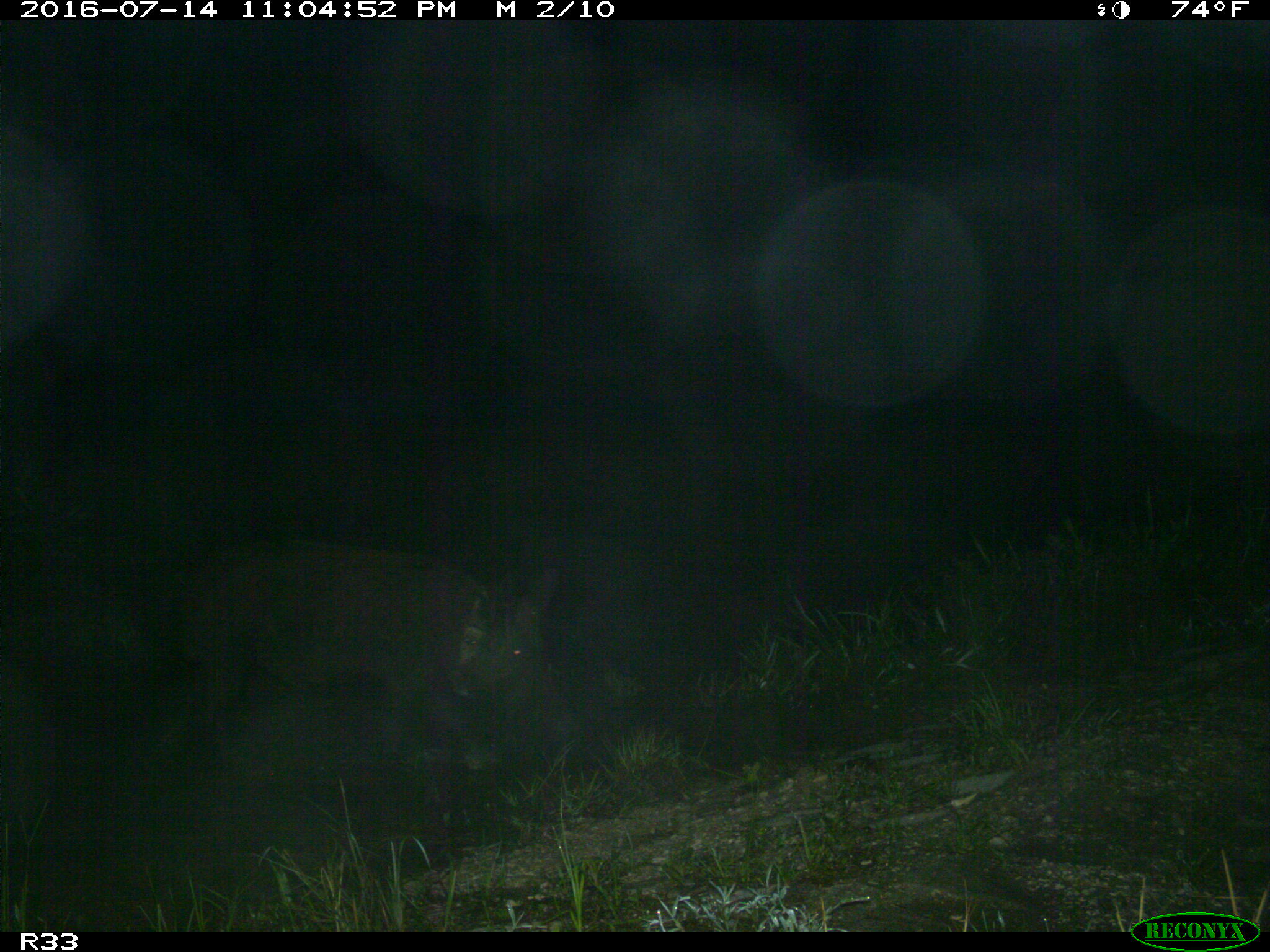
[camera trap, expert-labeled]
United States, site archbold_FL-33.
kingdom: Animalia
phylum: Chordata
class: Mammalia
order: Artiodactyla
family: Suidae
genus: Sus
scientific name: Sus scrofa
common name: wild boar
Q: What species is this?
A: Sus scrofa (wild boar).